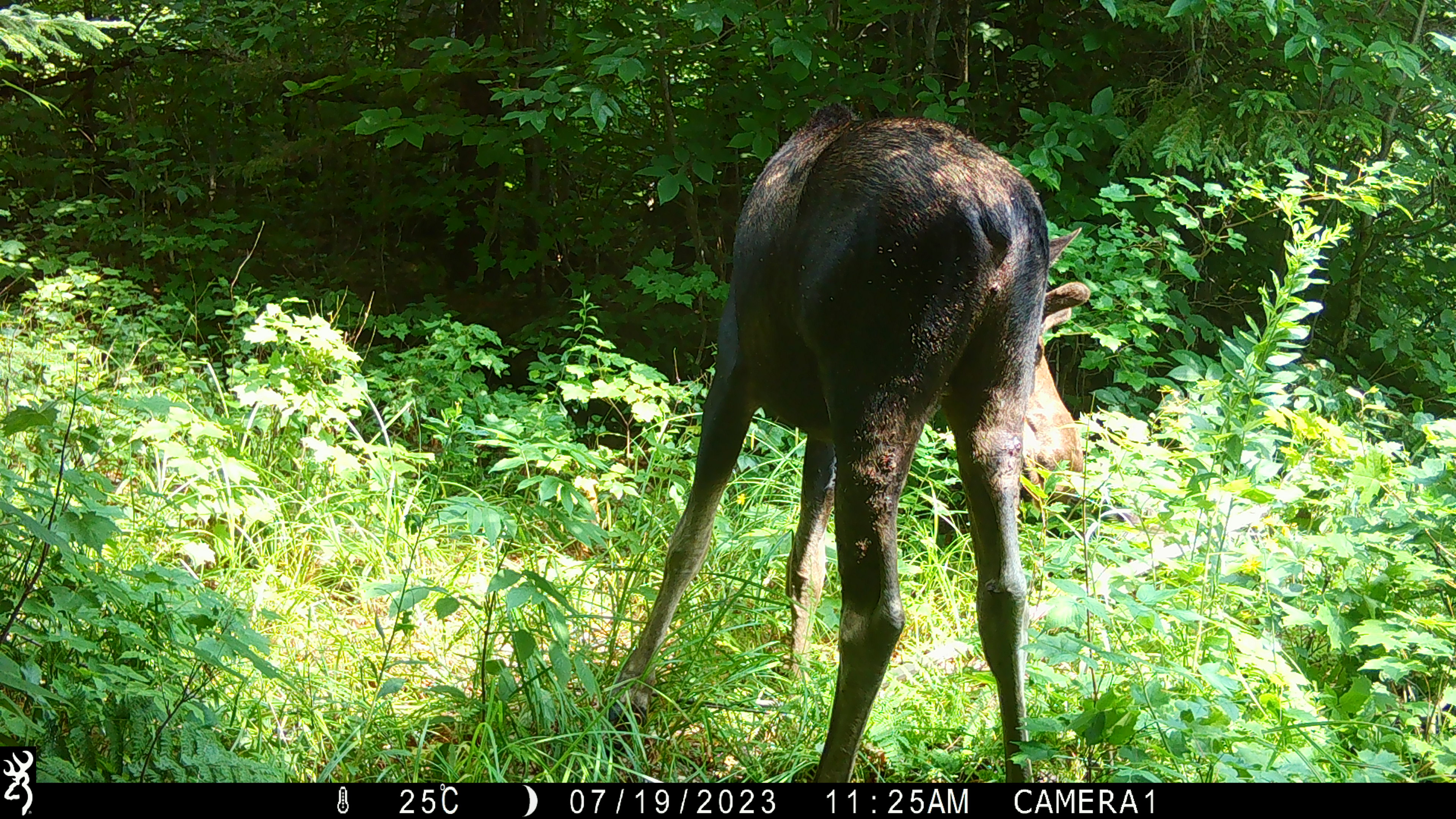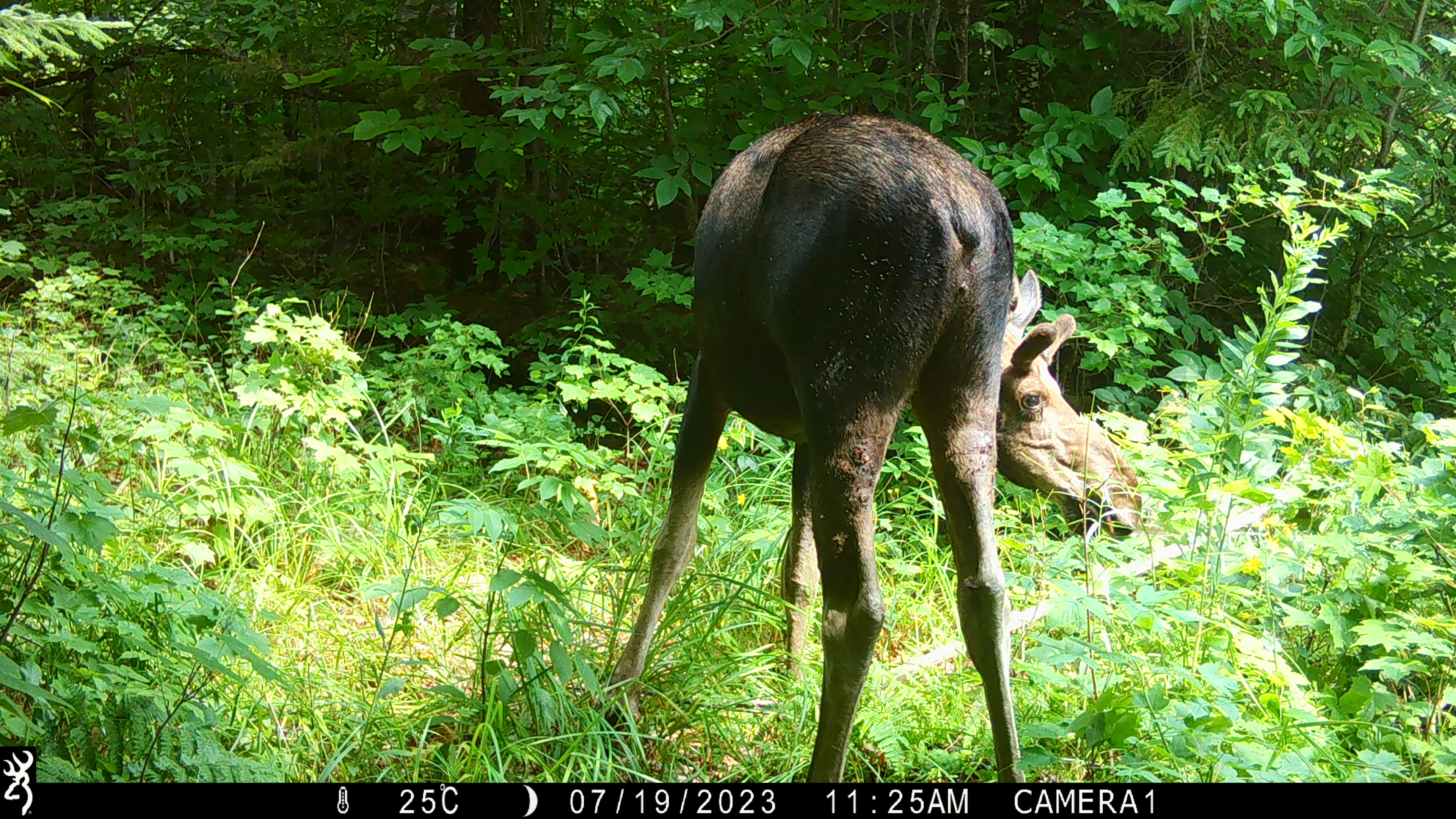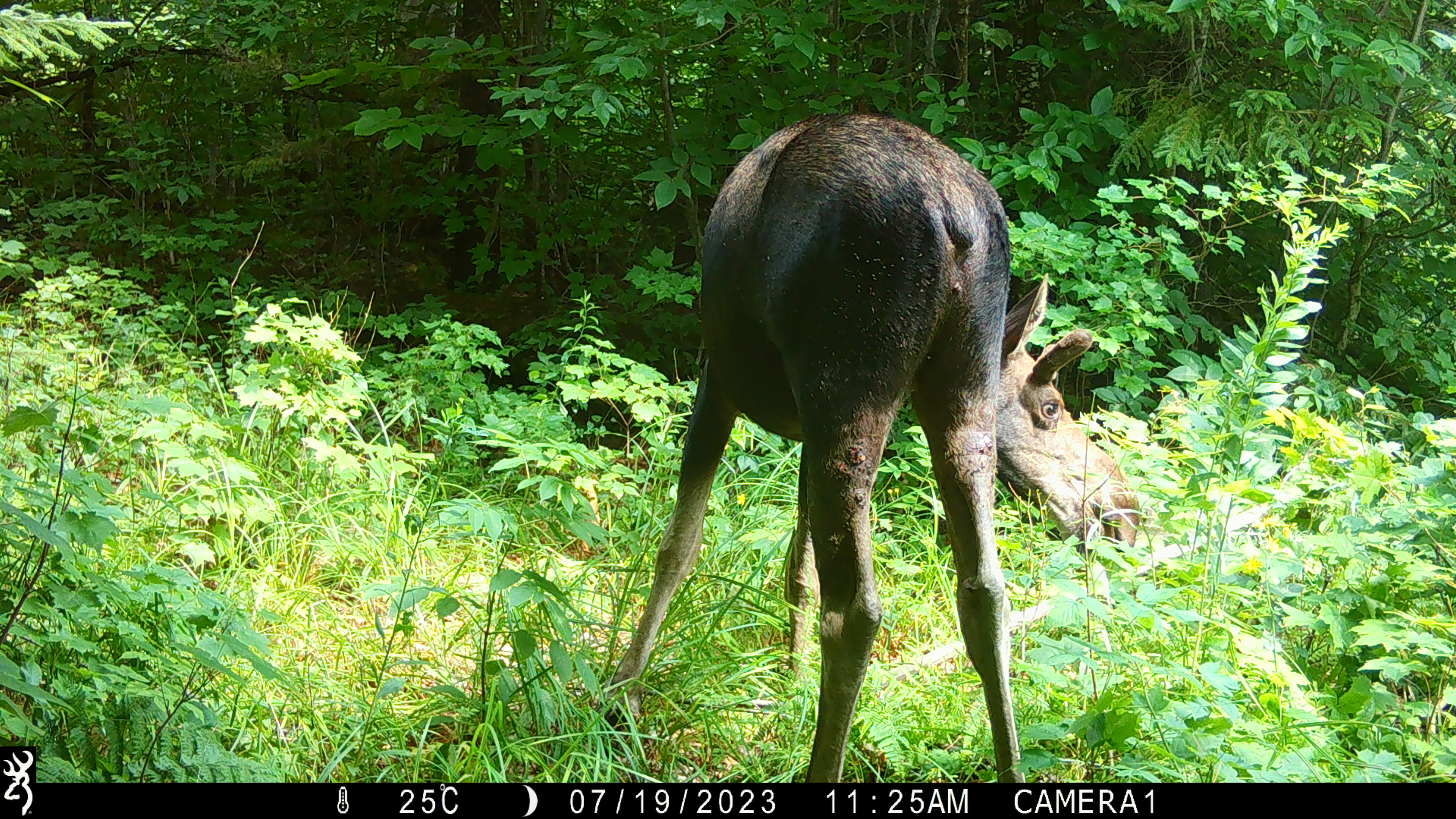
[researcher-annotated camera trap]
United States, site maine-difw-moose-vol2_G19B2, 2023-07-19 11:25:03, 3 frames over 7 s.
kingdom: Animalia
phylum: Chordata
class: Mammalia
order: Artiodactyla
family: Cervidae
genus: Alces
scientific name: Alces alces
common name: moose